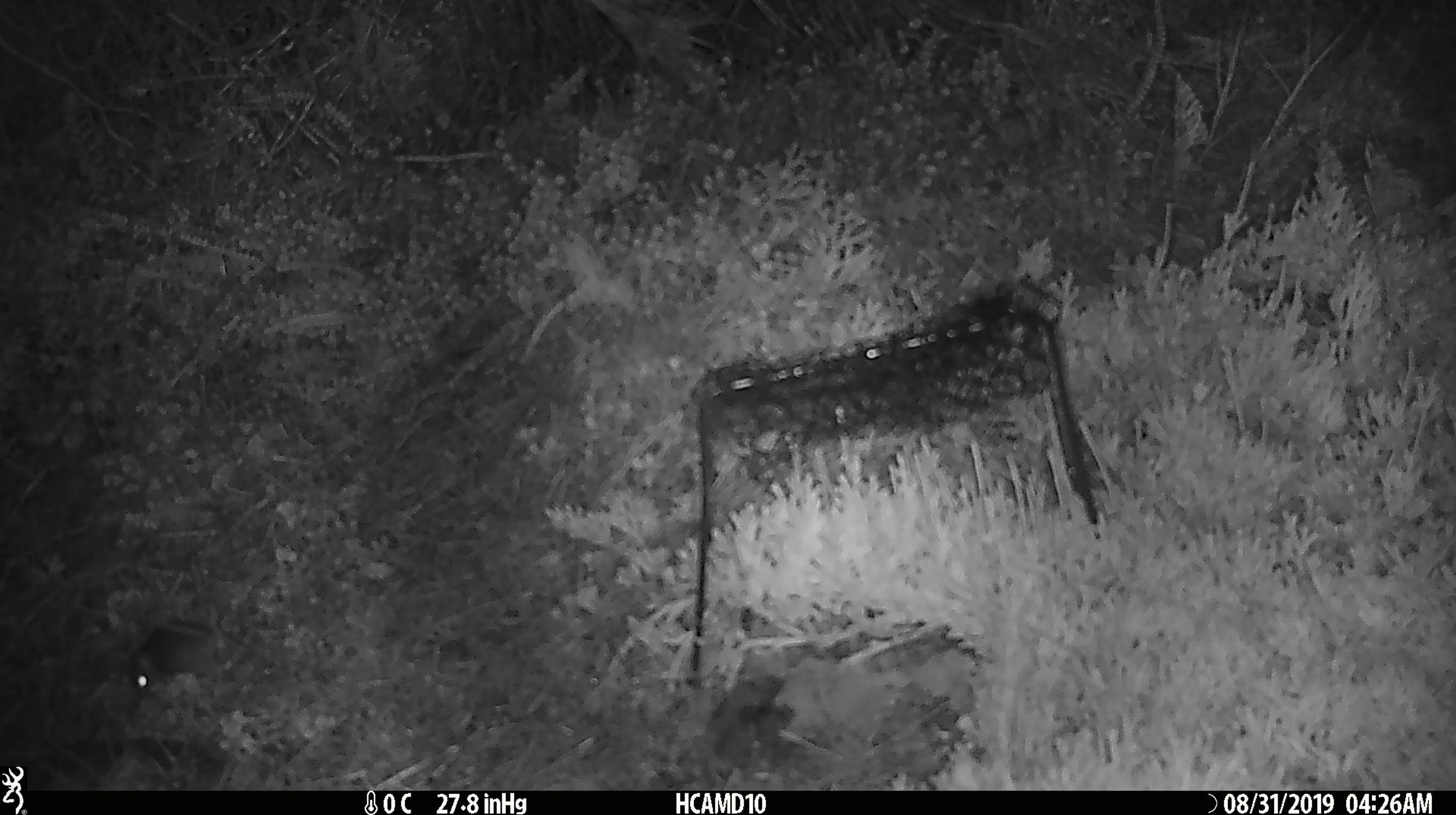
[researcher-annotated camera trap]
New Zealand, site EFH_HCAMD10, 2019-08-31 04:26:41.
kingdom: Animalia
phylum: Chordata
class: Mammalia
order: Rodentia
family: Muridae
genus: Mus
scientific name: Mus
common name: mouse